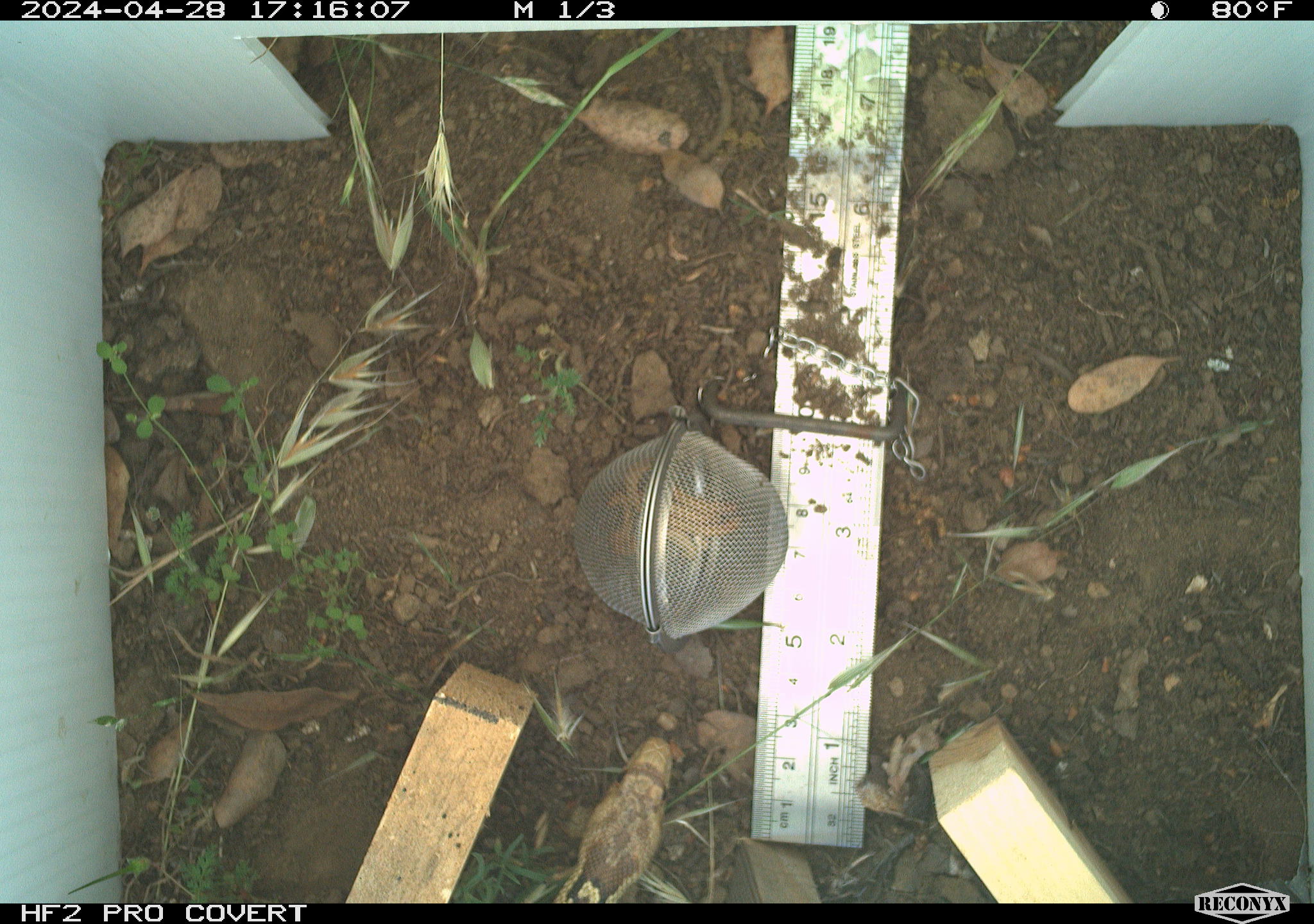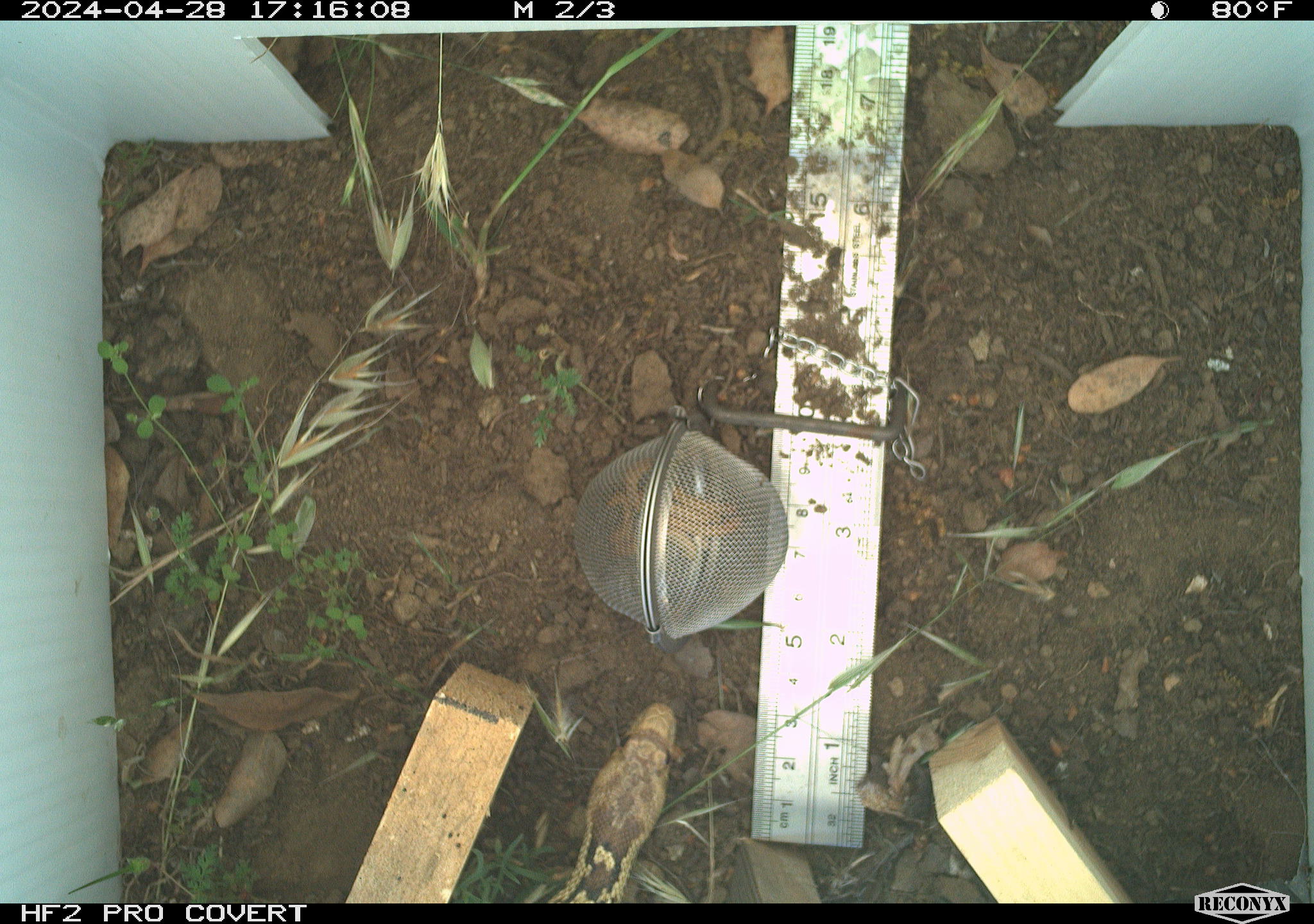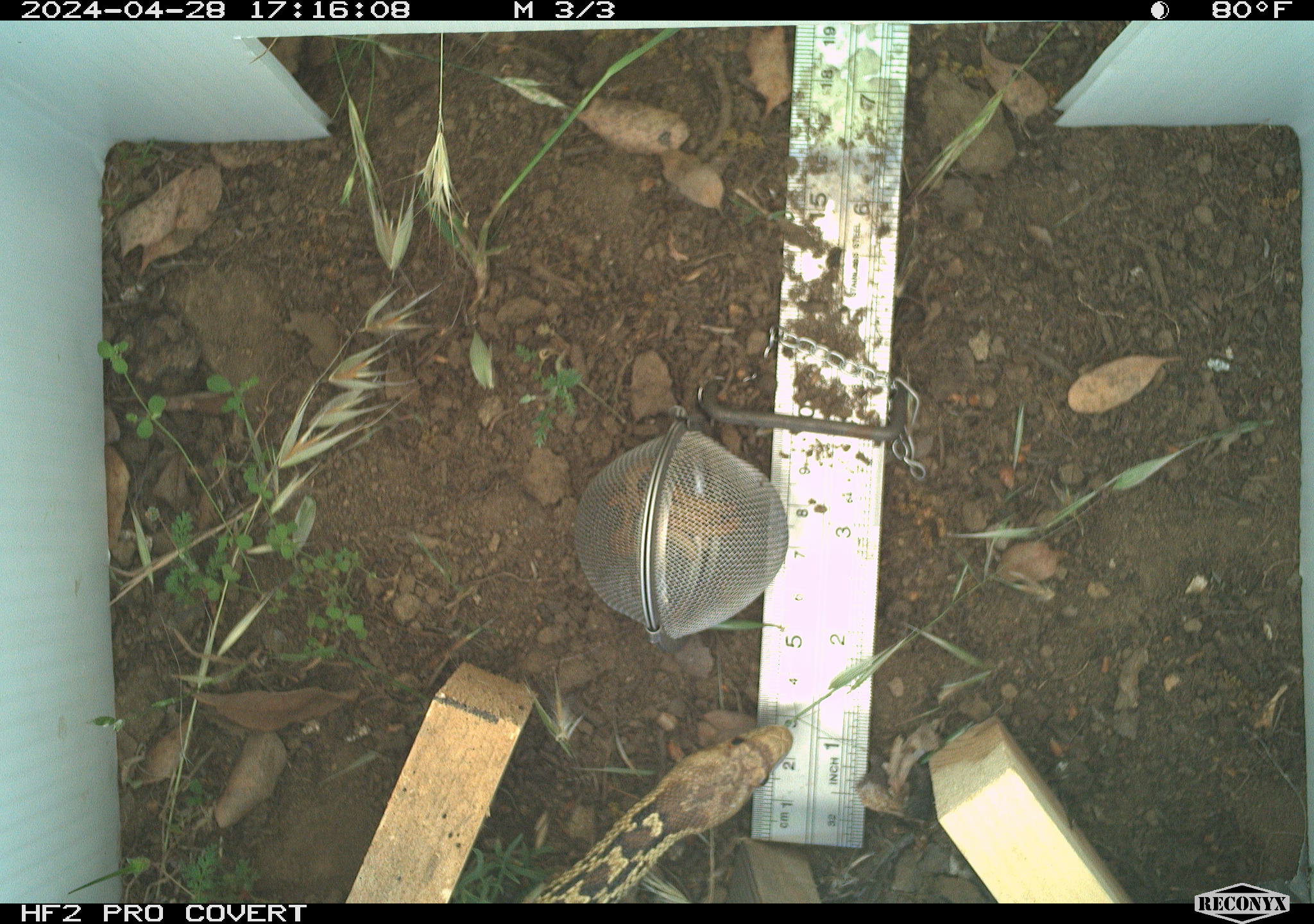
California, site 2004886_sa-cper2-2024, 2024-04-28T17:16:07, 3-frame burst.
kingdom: Animalia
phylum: Chordata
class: Reptilia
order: Squamata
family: Colubridae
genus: Pituophis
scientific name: Pituophis catenifer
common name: gophersnake